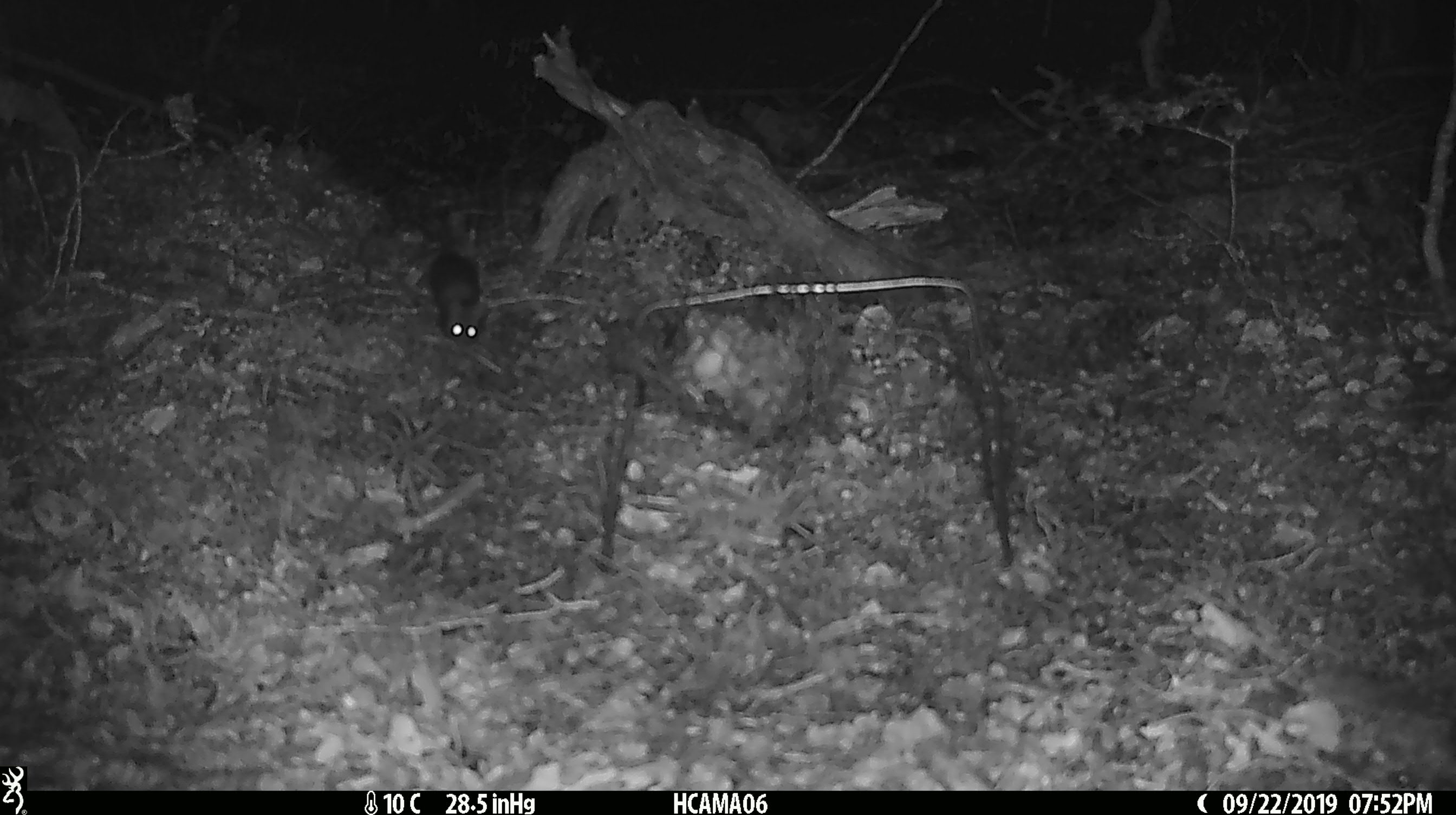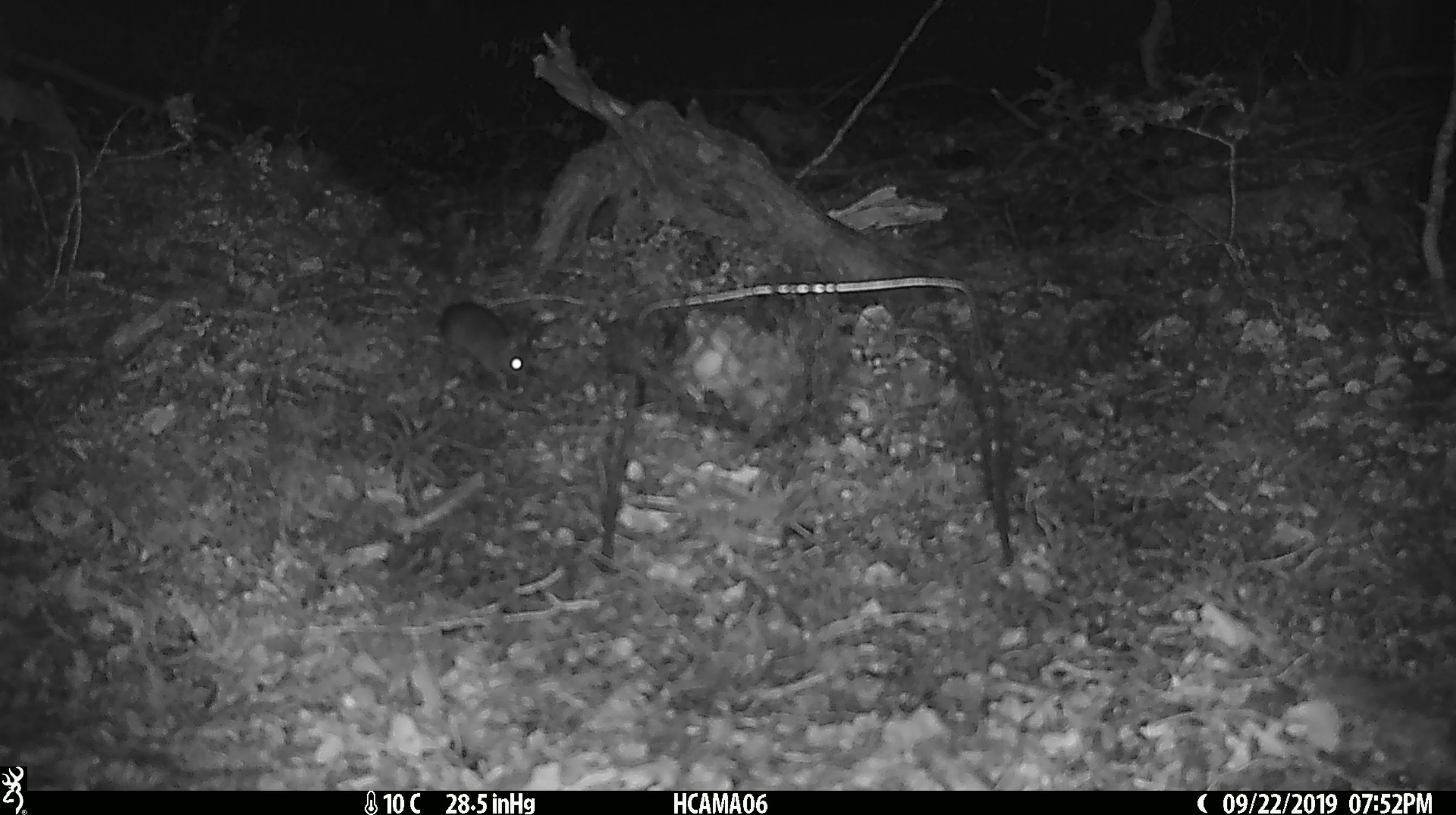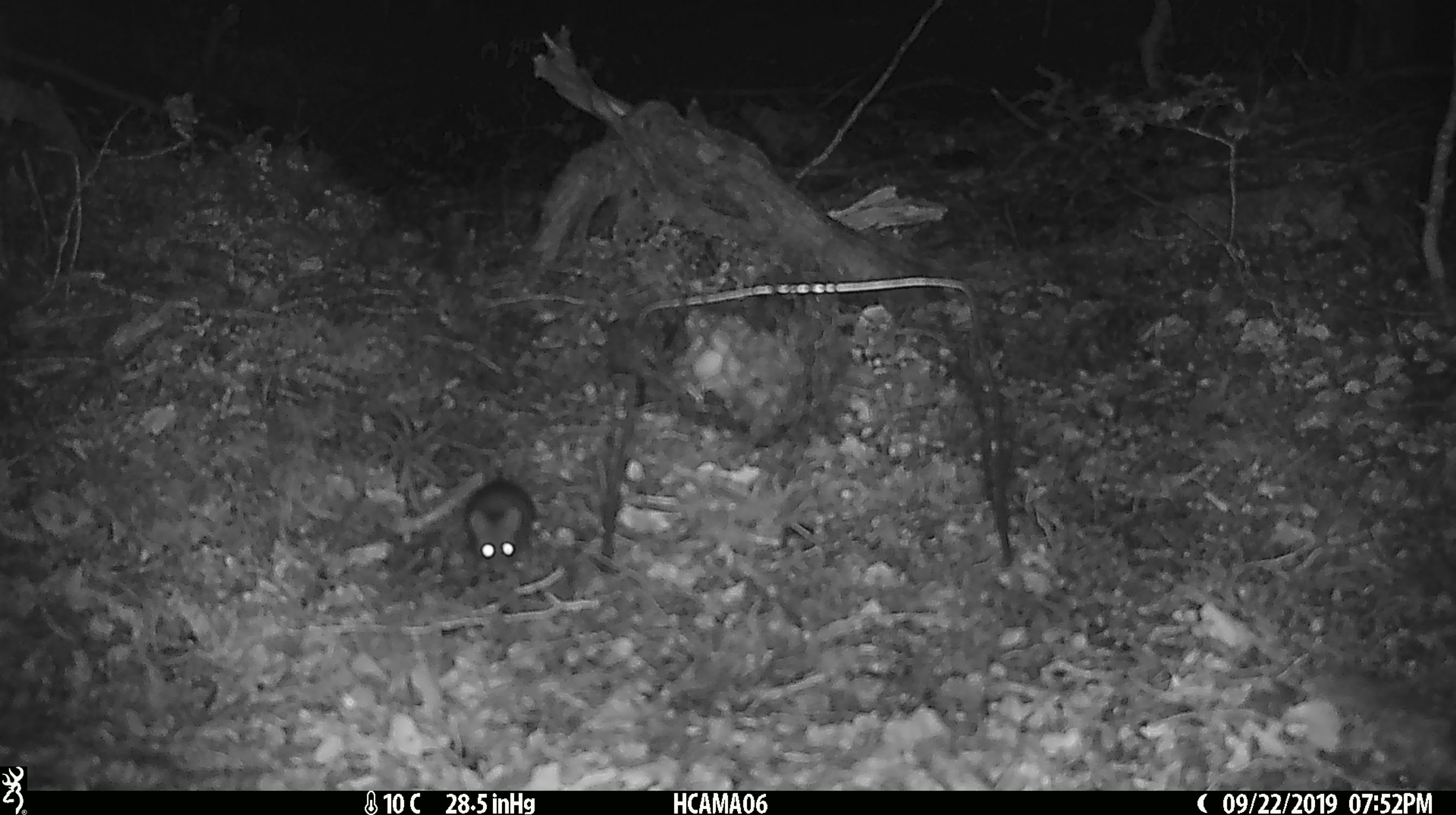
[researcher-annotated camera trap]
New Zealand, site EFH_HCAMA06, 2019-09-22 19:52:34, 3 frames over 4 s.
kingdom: Animalia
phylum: Chordata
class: Mammalia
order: Rodentia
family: Muridae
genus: Mus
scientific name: Mus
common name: mouse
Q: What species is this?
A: Mouse (Mus).